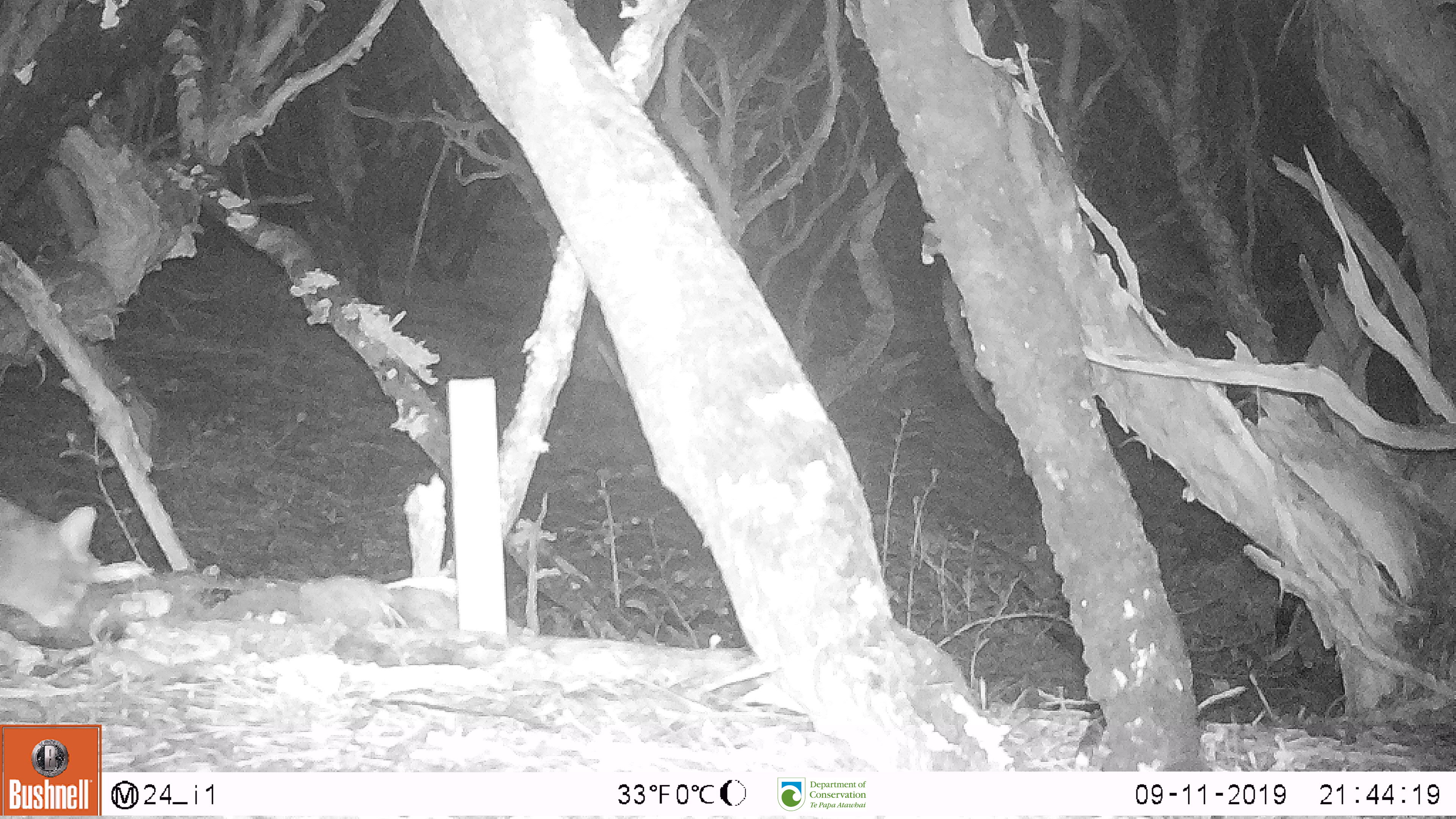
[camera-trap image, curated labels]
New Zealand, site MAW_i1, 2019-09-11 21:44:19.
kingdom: Animalia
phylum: Chordata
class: Mammalia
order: Carnivora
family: Felidae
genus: Felis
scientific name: Felis catus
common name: domestic cat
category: cat